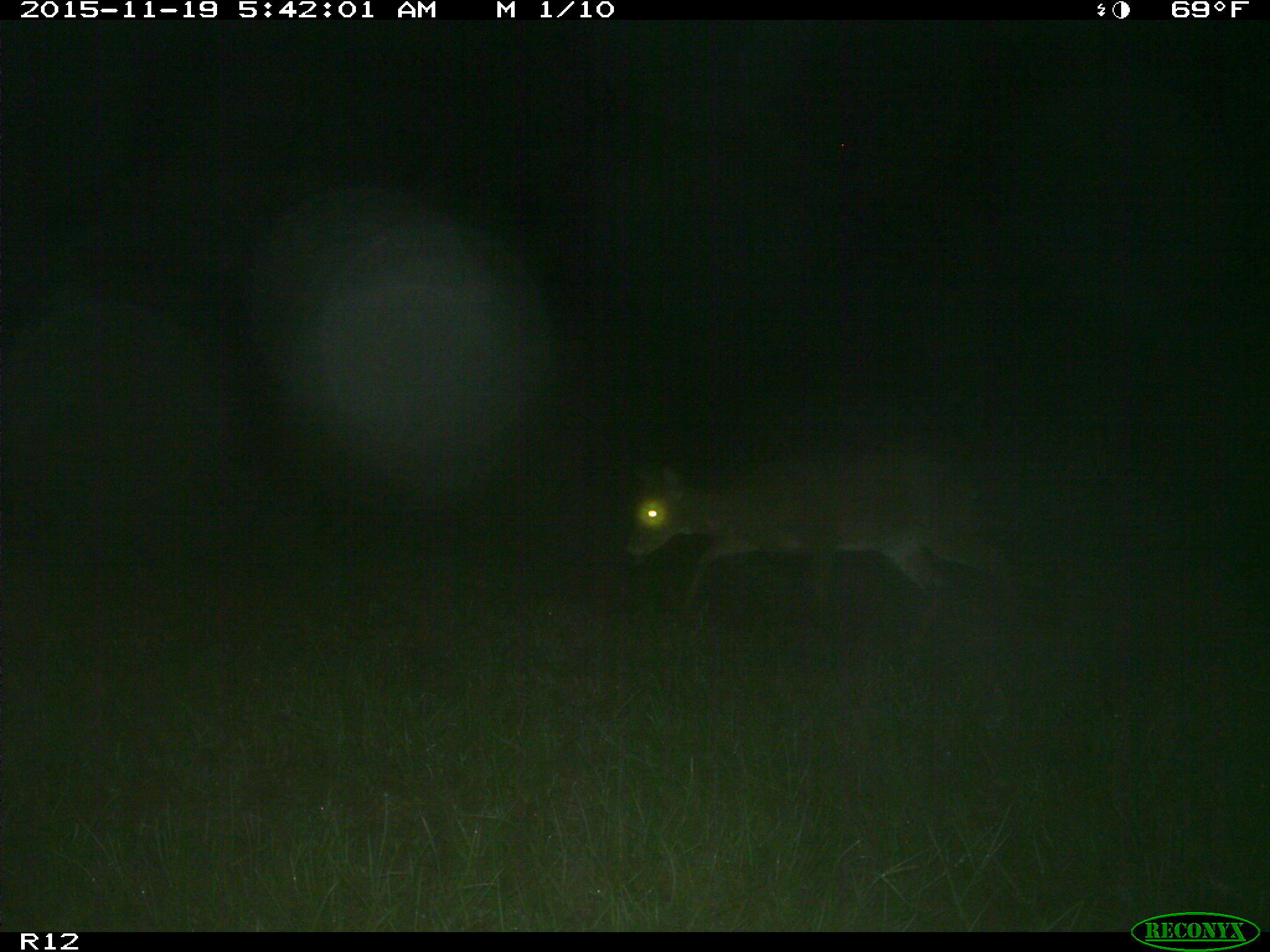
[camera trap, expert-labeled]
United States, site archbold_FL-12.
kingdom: Animalia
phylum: Chordata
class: Mammalia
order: Artiodactyla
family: Cervidae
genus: Odocoileus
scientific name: Odocoileus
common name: deer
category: unidentified deer